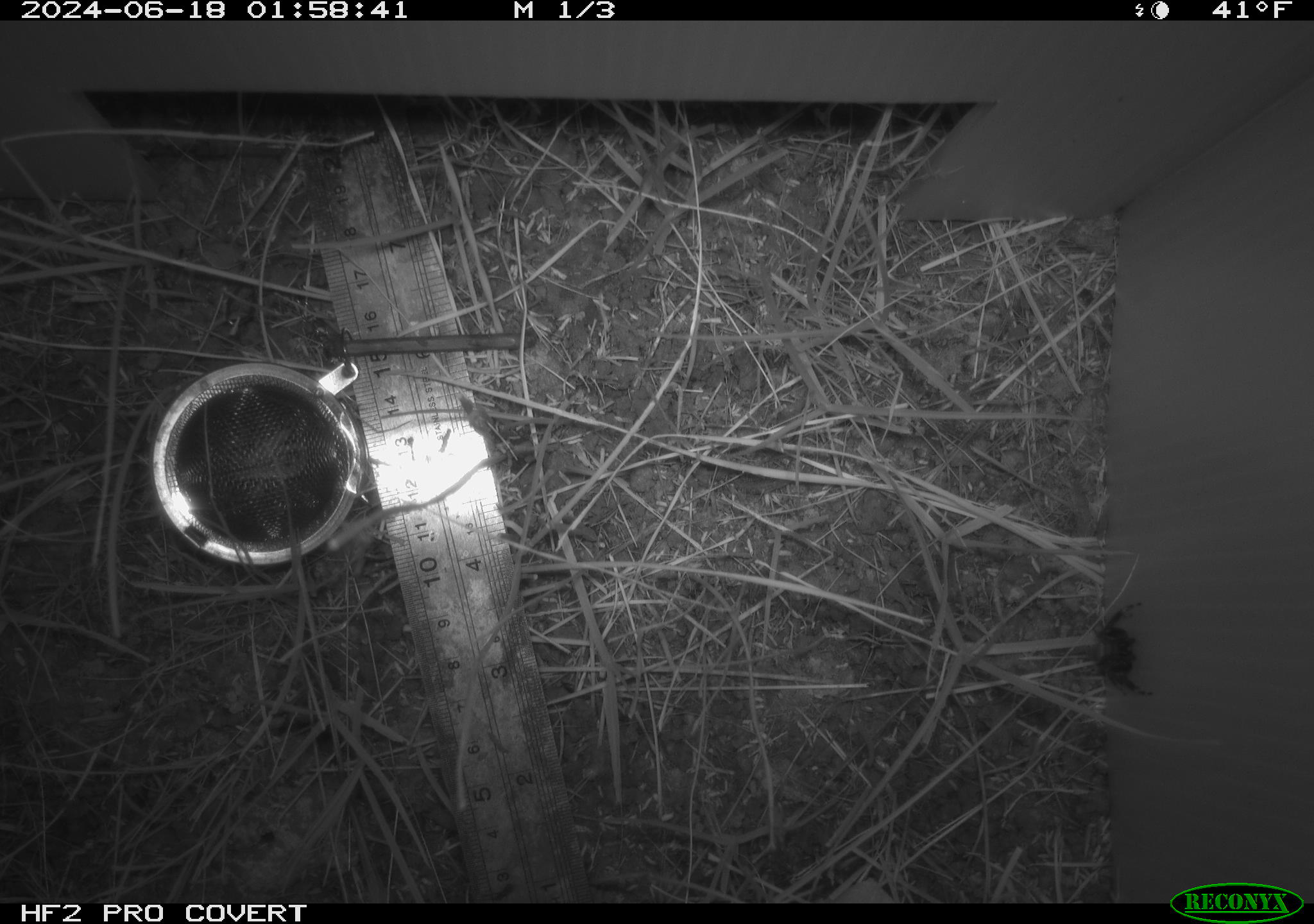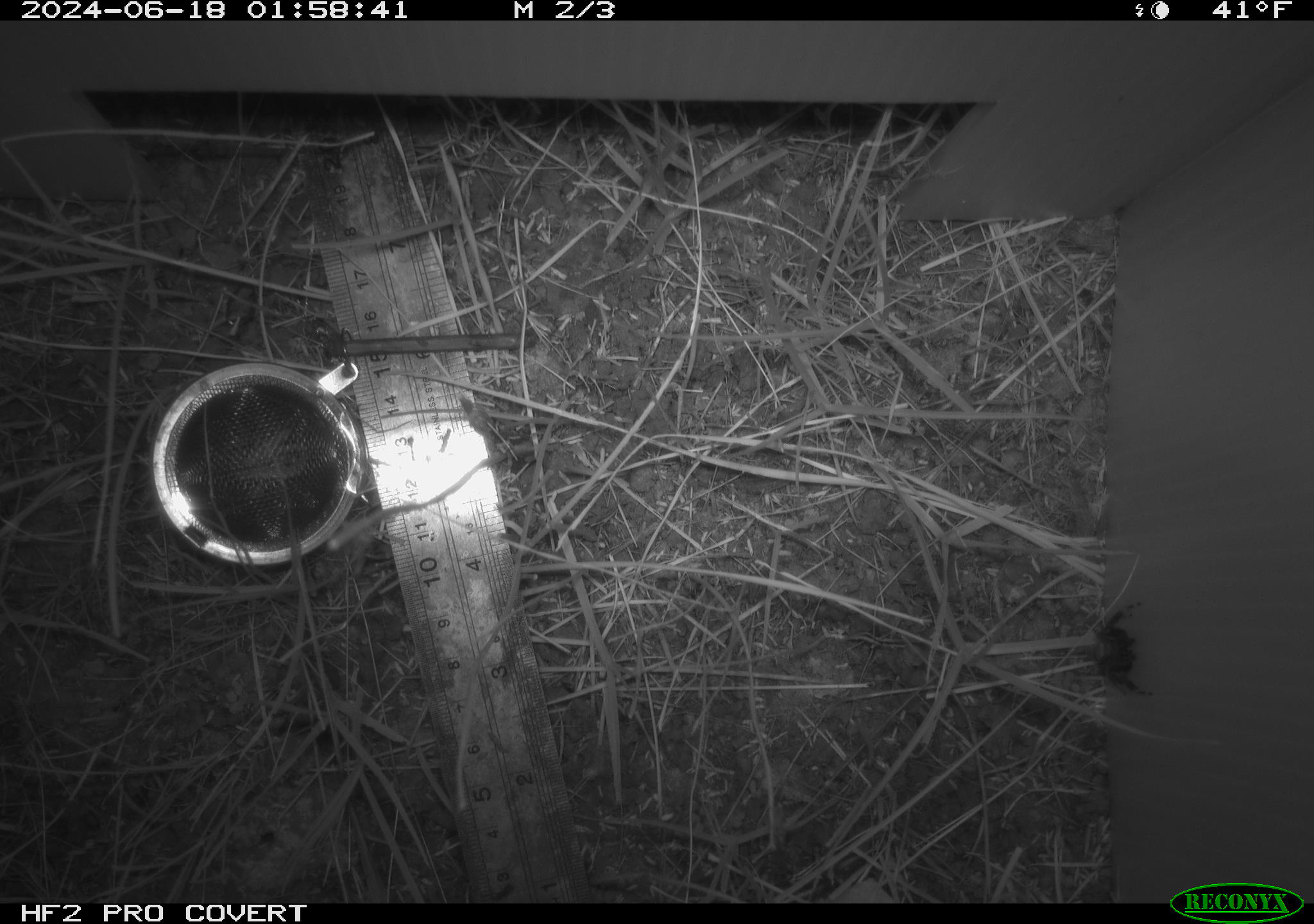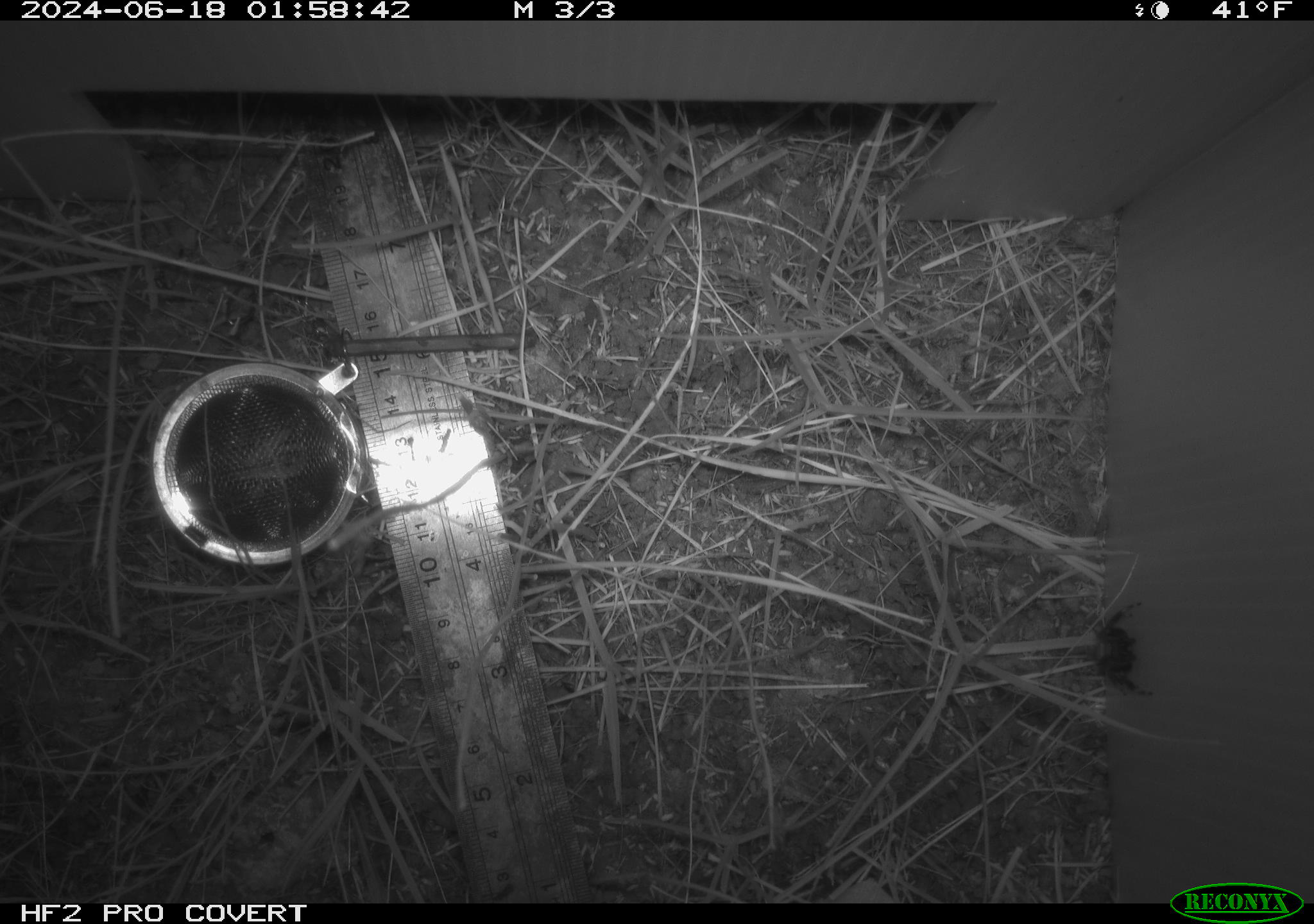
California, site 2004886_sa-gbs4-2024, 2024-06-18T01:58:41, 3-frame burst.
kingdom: Animalia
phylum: Chordata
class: Mammalia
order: Eulipotyphla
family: Soricidae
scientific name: Soricidae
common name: shrews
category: soricidae family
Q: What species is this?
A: Soricidae family (shrews) (Soricidae).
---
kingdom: Animalia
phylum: Arthropoda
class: Arachnida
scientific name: Arachnida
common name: arachnids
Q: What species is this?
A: Arachnids (Arachnida).